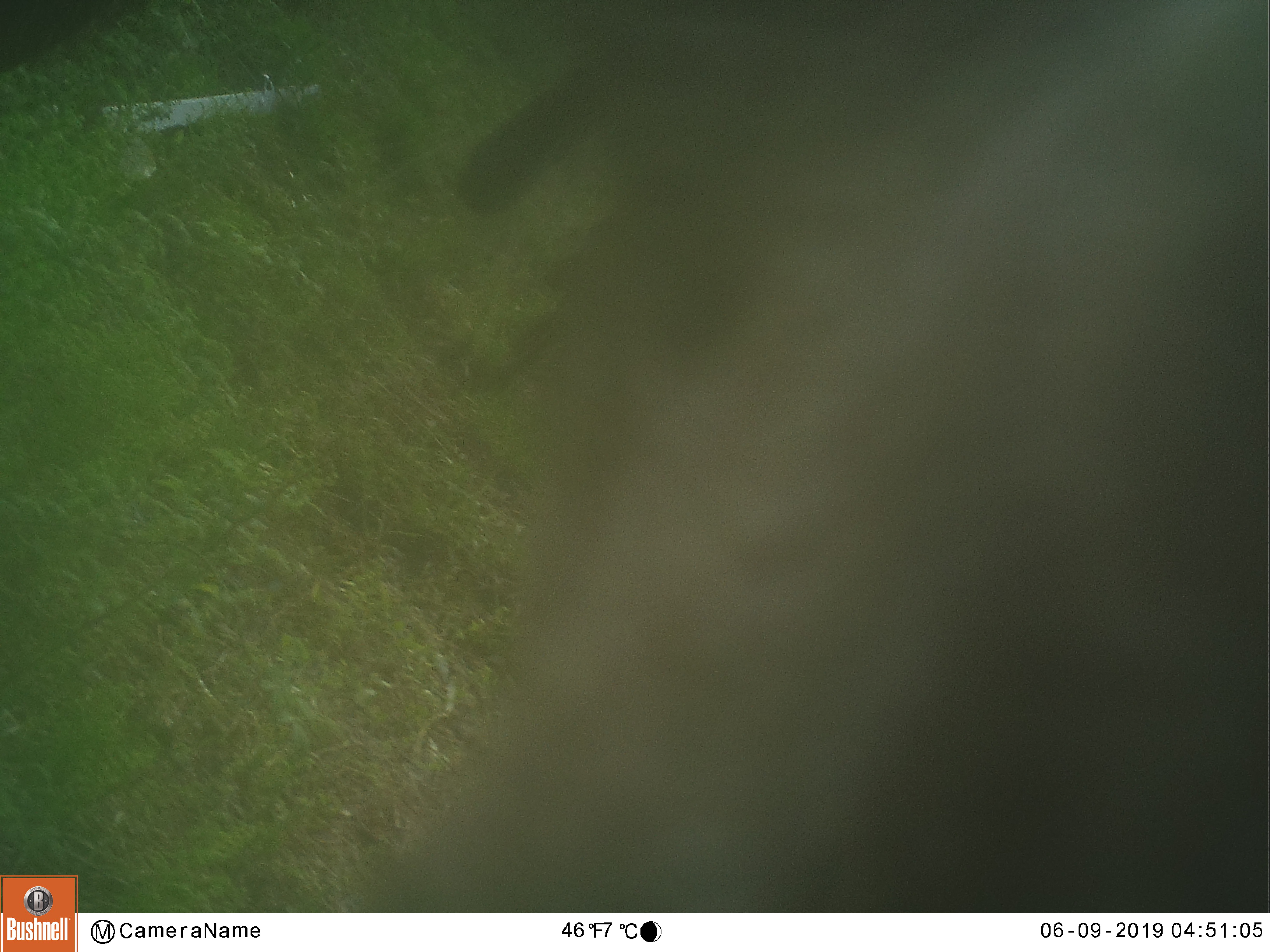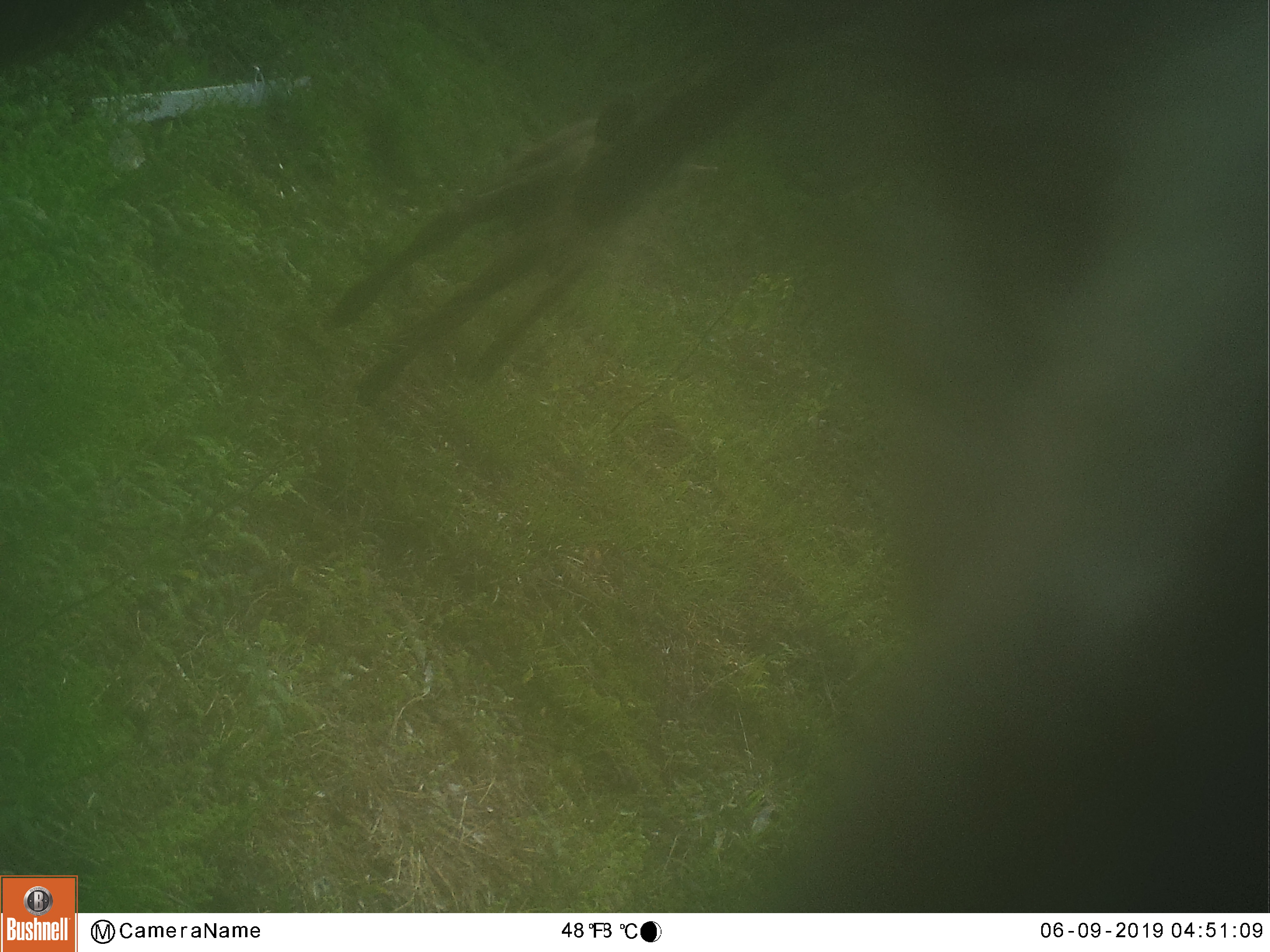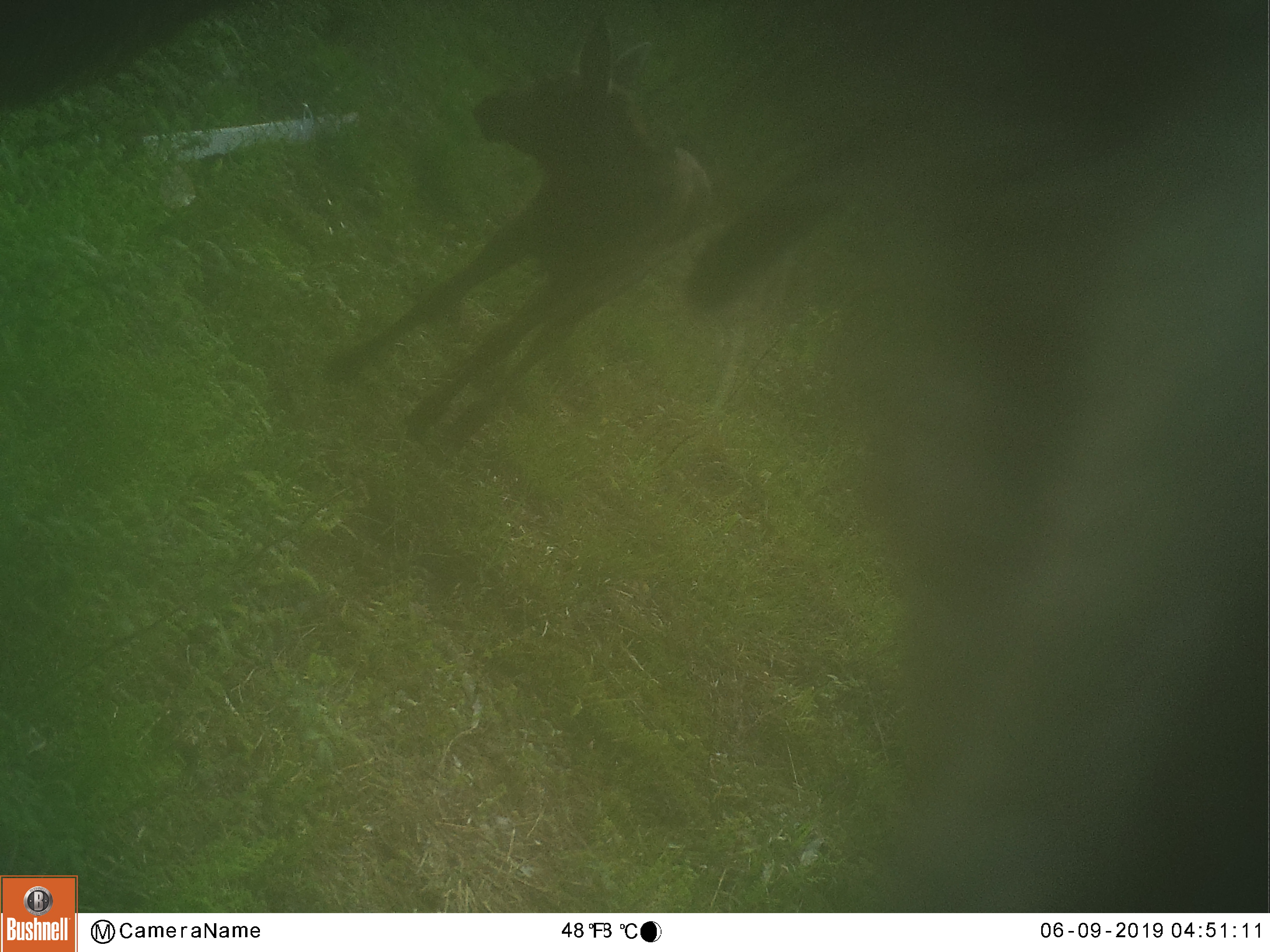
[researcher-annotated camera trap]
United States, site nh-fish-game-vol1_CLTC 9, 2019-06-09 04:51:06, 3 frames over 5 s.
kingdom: Animalia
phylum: Chordata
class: Mammalia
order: Artiodactyla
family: Cervidae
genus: Alces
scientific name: Alces alces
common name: moose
Moose (Alces alces).